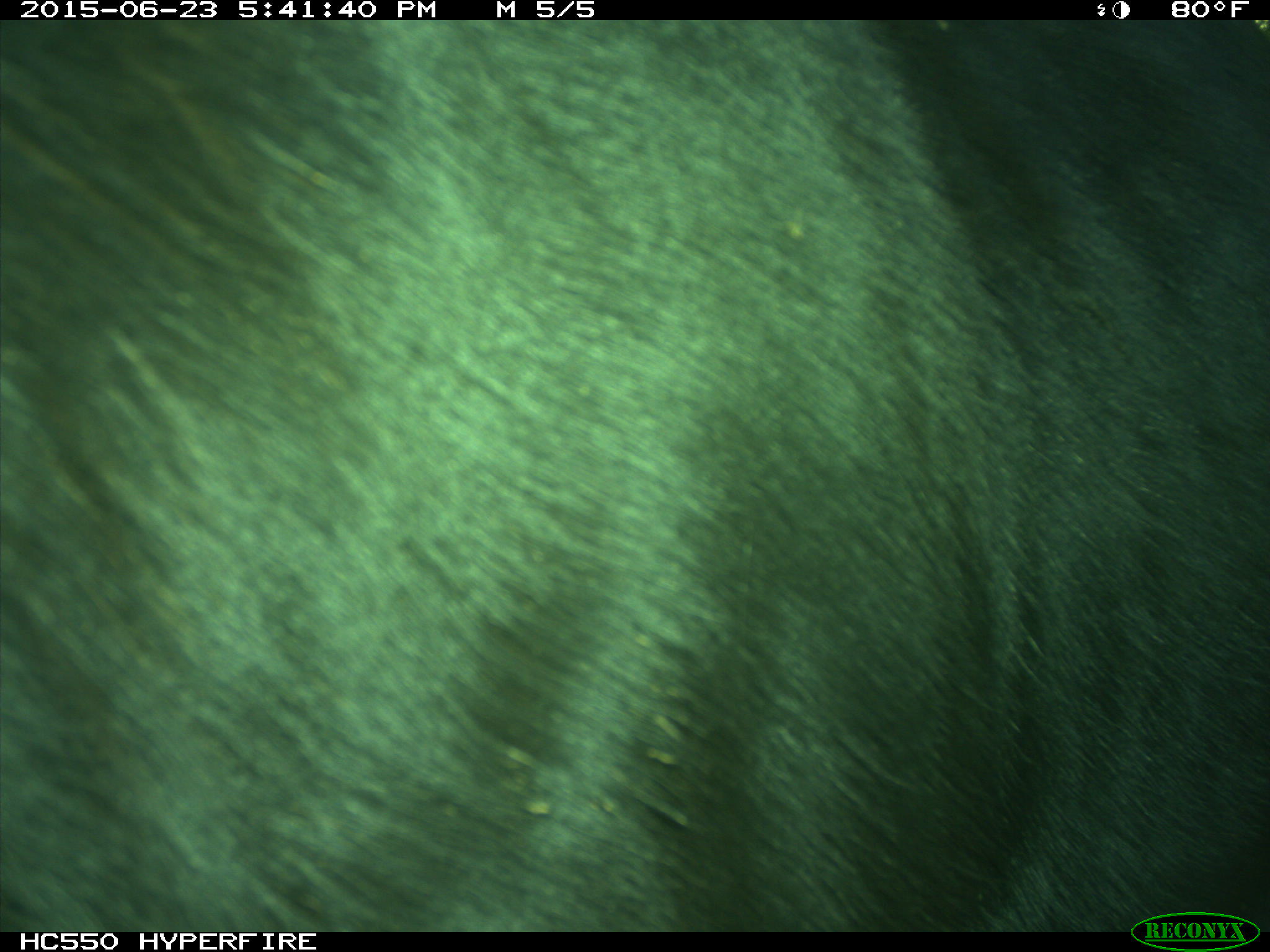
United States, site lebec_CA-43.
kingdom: Animalia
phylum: Chordata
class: Mammalia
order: Artiodactyla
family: Bovidae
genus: Bos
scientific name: Bos taurus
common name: domestic cow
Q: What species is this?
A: Bos taurus (domestic cow).